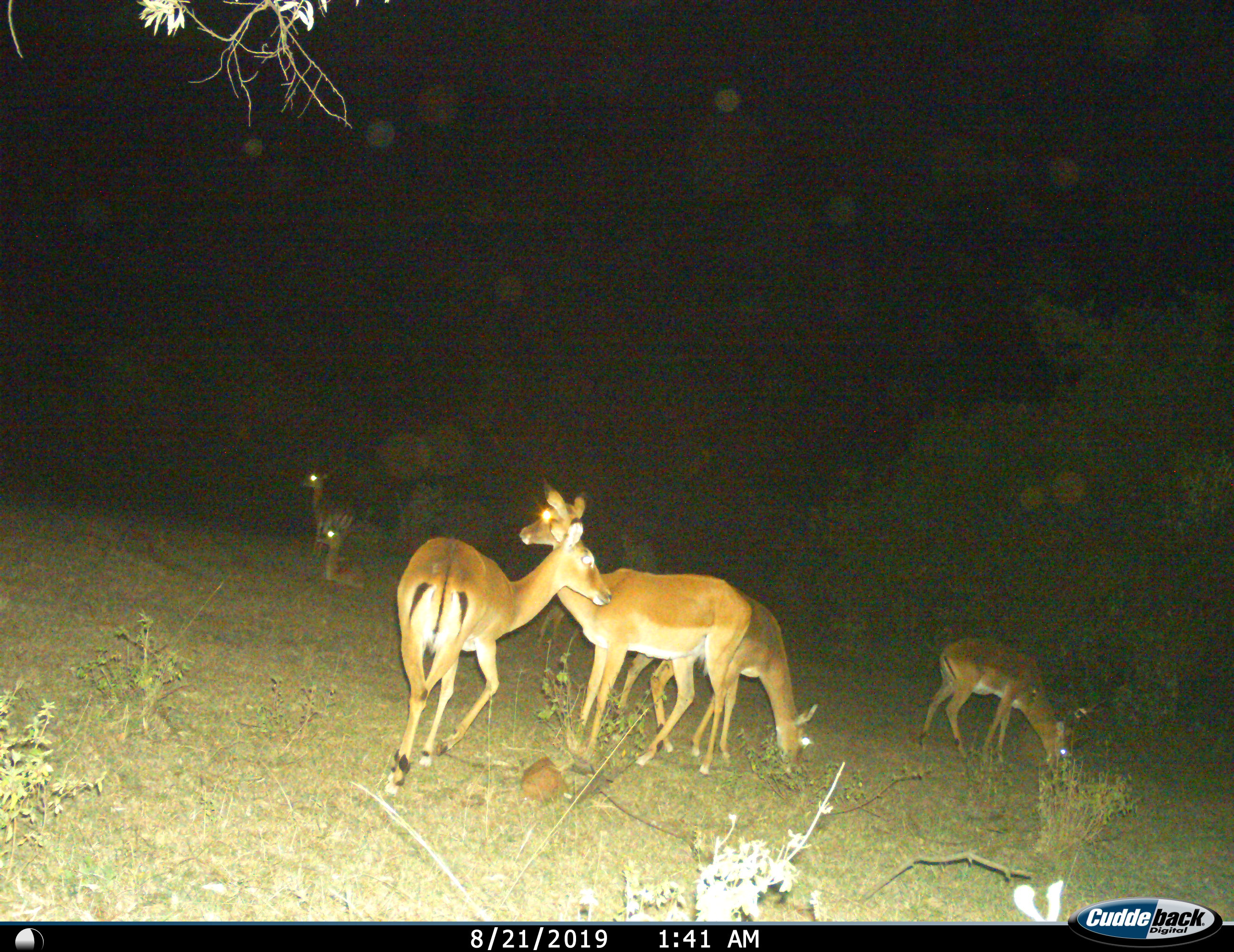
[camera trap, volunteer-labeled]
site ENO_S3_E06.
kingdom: Animalia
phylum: Chordata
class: Mammalia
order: Artiodactyla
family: Bovidae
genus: Aepyceros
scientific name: Aepyceros melampus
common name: impala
Impala (Aepyceros melampus), count 6. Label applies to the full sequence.